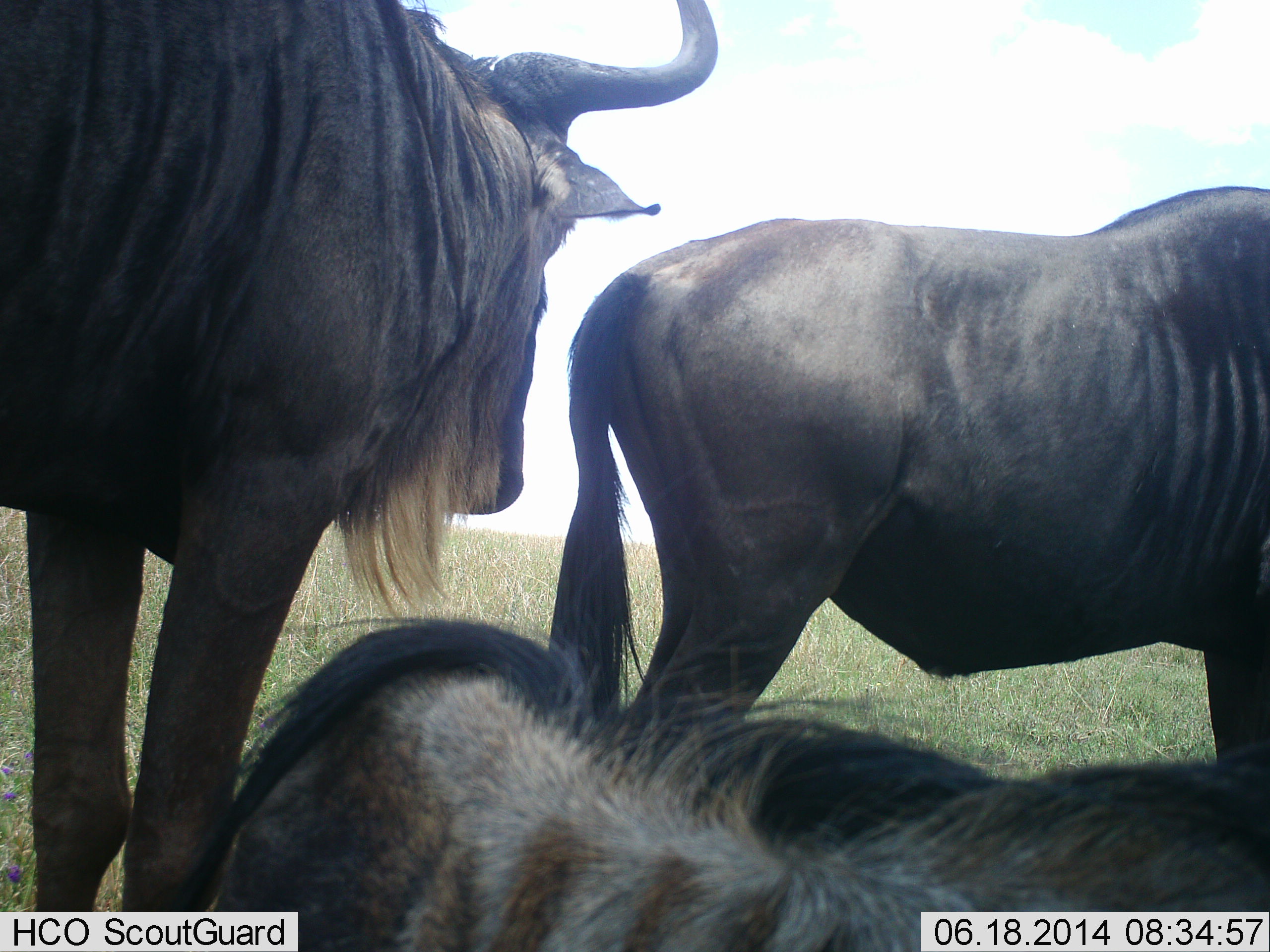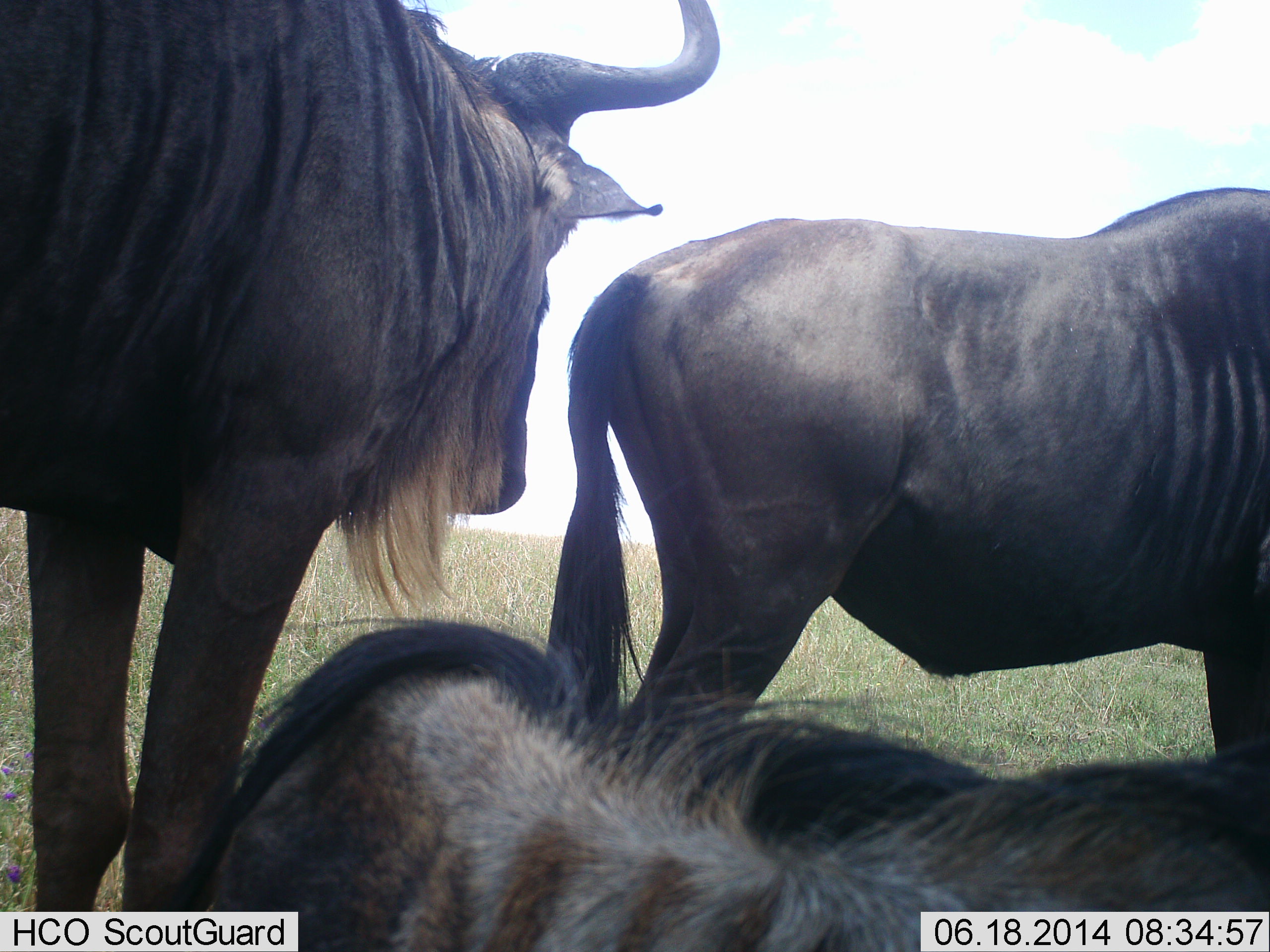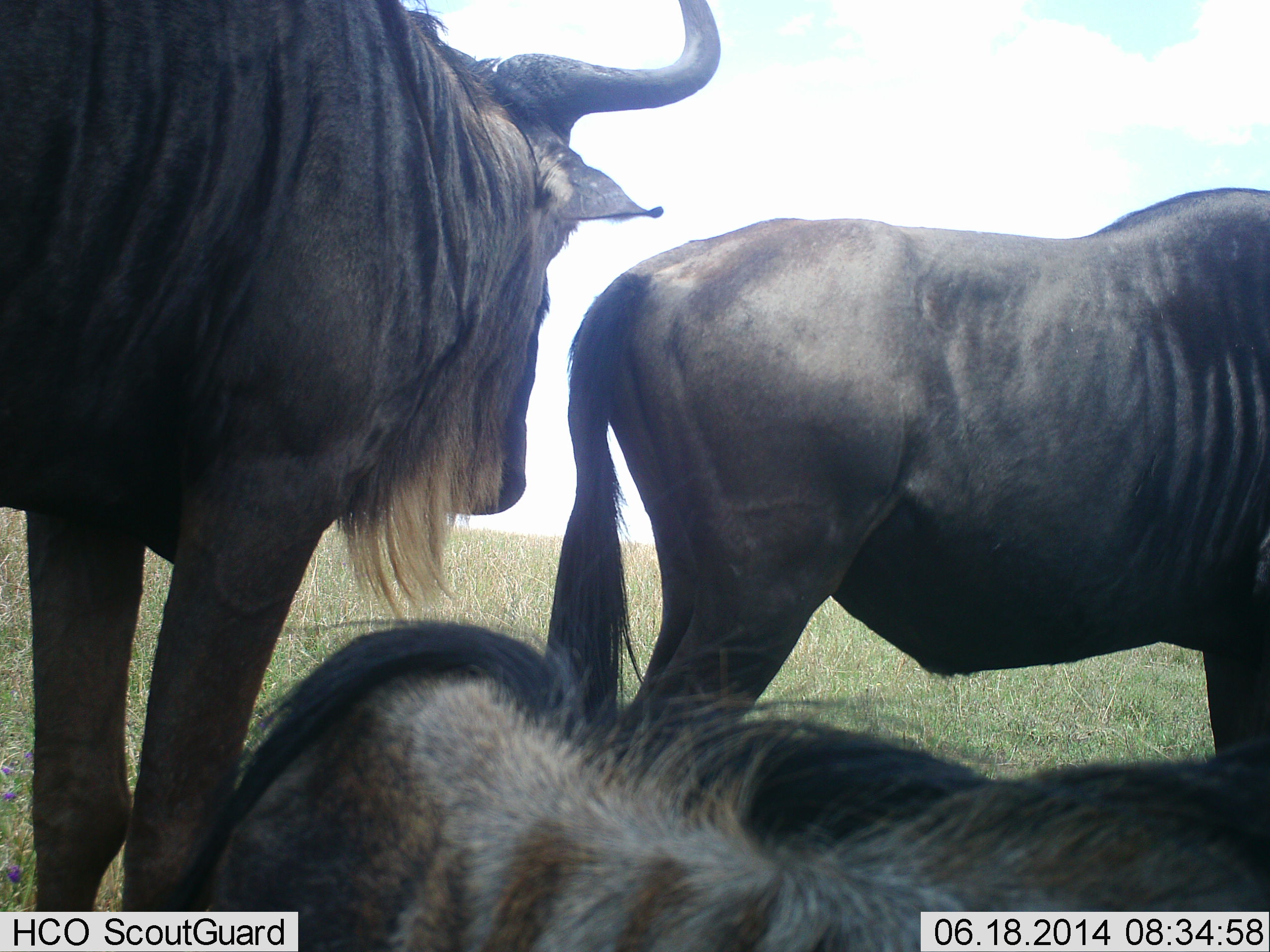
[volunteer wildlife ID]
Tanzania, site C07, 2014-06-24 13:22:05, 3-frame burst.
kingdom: Animalia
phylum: Chordata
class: Mammalia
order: Artiodactyla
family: Bovidae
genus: Connochaetes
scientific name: Connochaetes taurinus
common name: blue wildebeest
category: wildebeest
Wildebeest (blue wildebeest) (Connochaetes taurinus), count 3. Behavior (volunteer vote fractions): standing 90%, resting 70%, moving 10%, interacting 10%. Young present (vote fraction): 10%. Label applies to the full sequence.